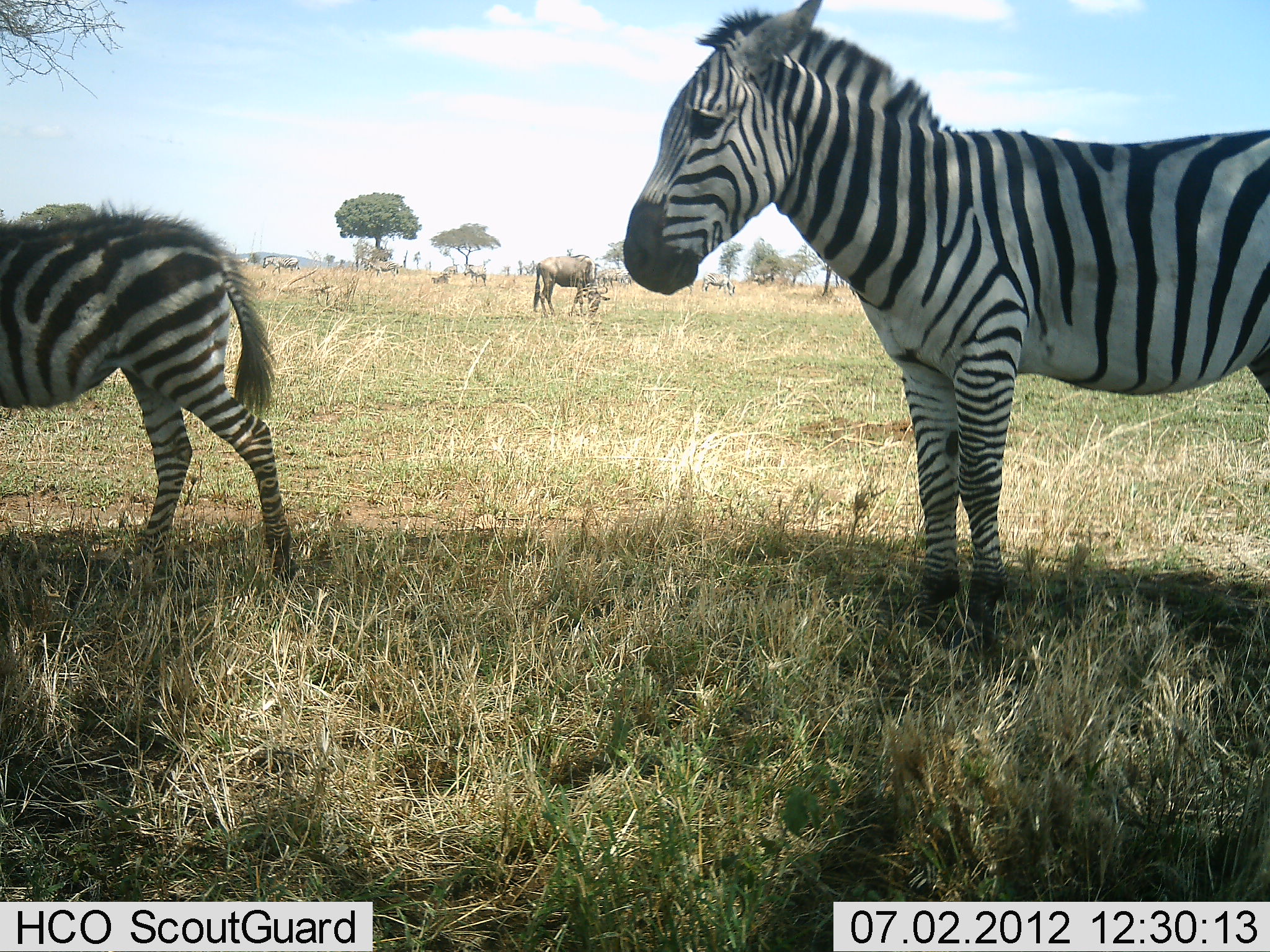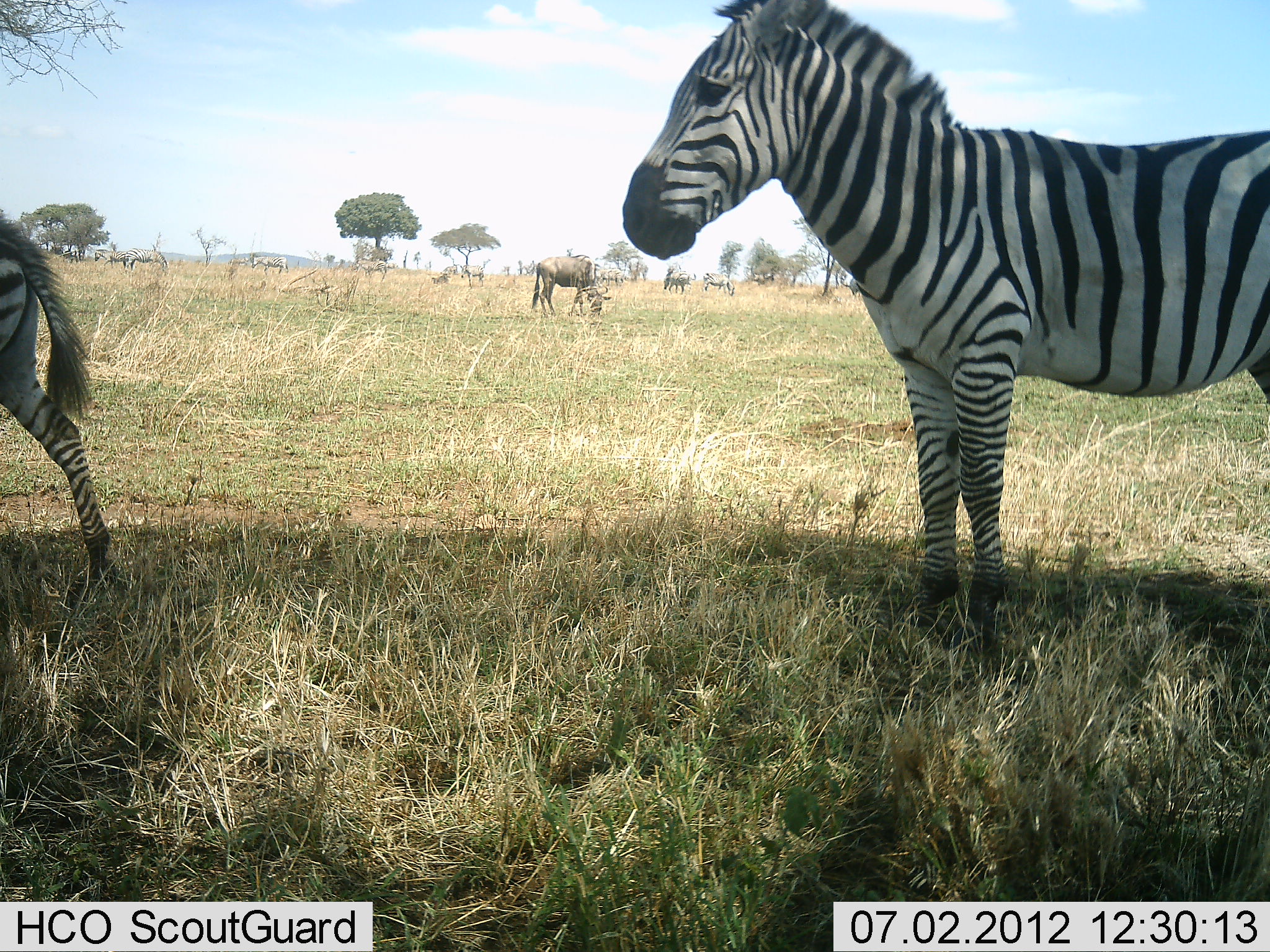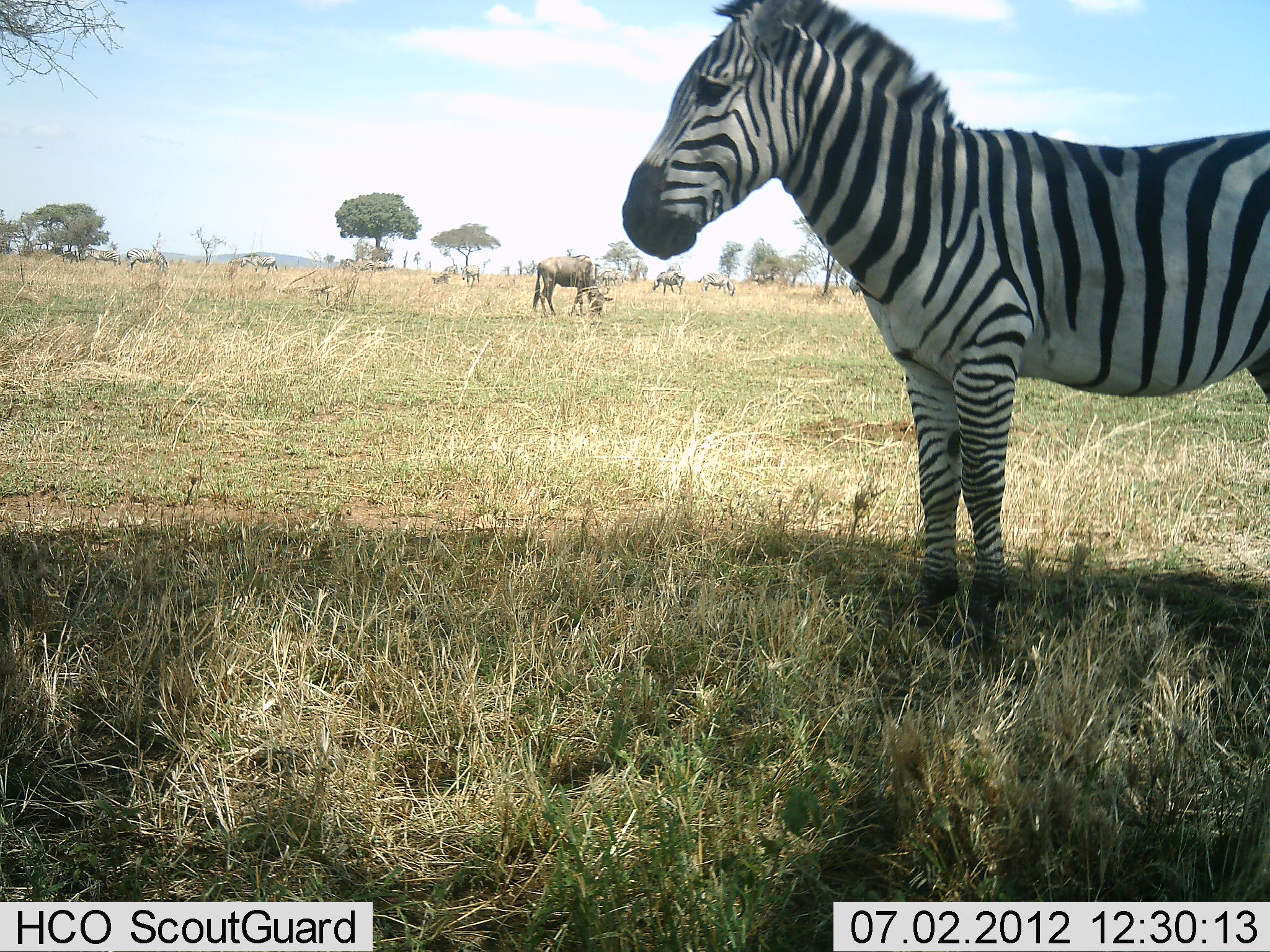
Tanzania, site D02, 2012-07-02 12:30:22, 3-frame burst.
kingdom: Animalia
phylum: Chordata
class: Mammalia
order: Artiodactyla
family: Bovidae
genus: Connochaetes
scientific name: Connochaetes taurinus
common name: blue wildebeest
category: wildebeest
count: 3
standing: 20%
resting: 0%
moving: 30%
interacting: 0%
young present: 0%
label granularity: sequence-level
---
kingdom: Animalia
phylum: Chordata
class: Mammalia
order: Perissodactyla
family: Equidae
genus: Equus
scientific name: Equus quagga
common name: plains zebra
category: zebra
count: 9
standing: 91%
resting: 0%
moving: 64%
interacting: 9%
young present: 27%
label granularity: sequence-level